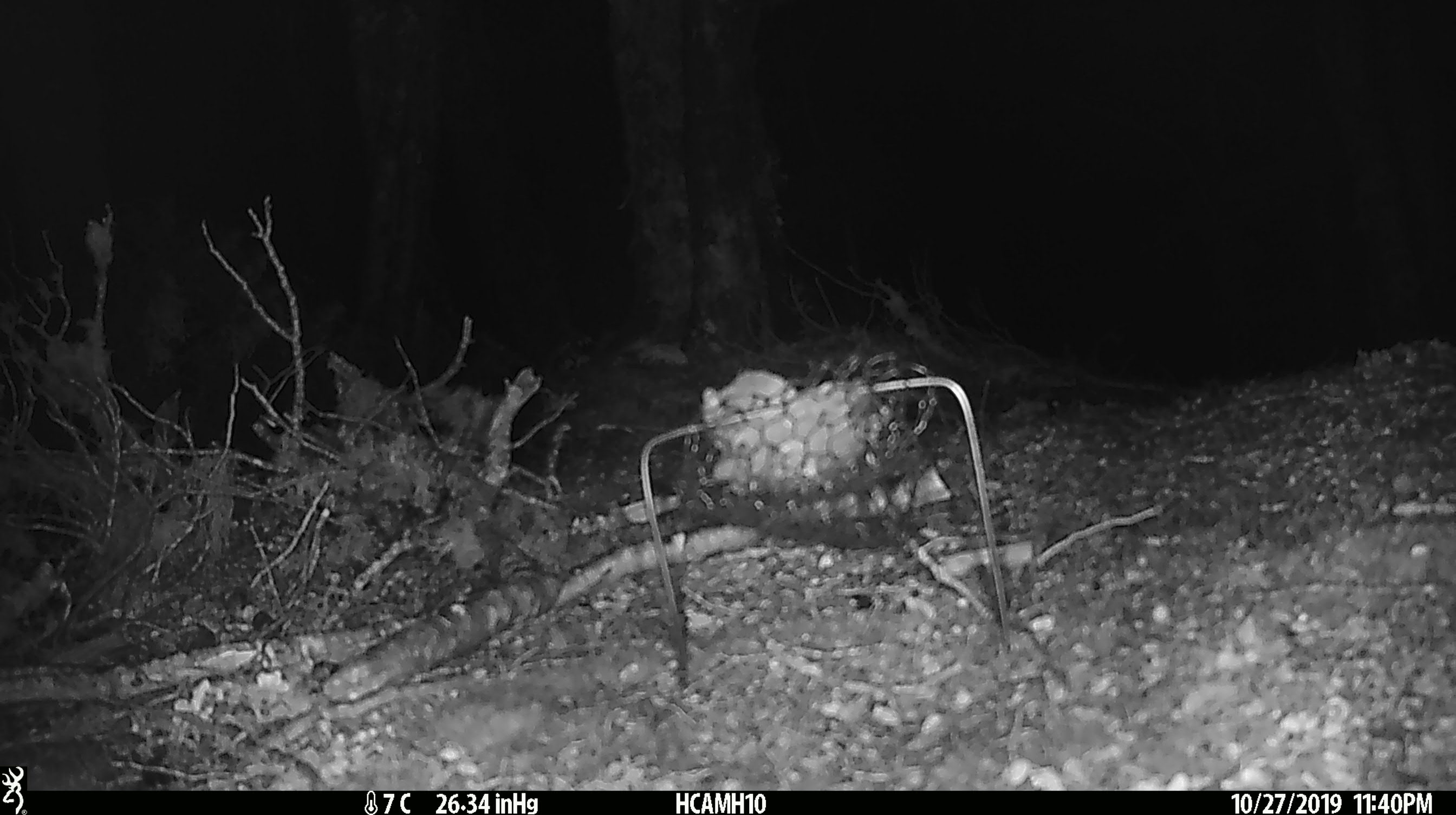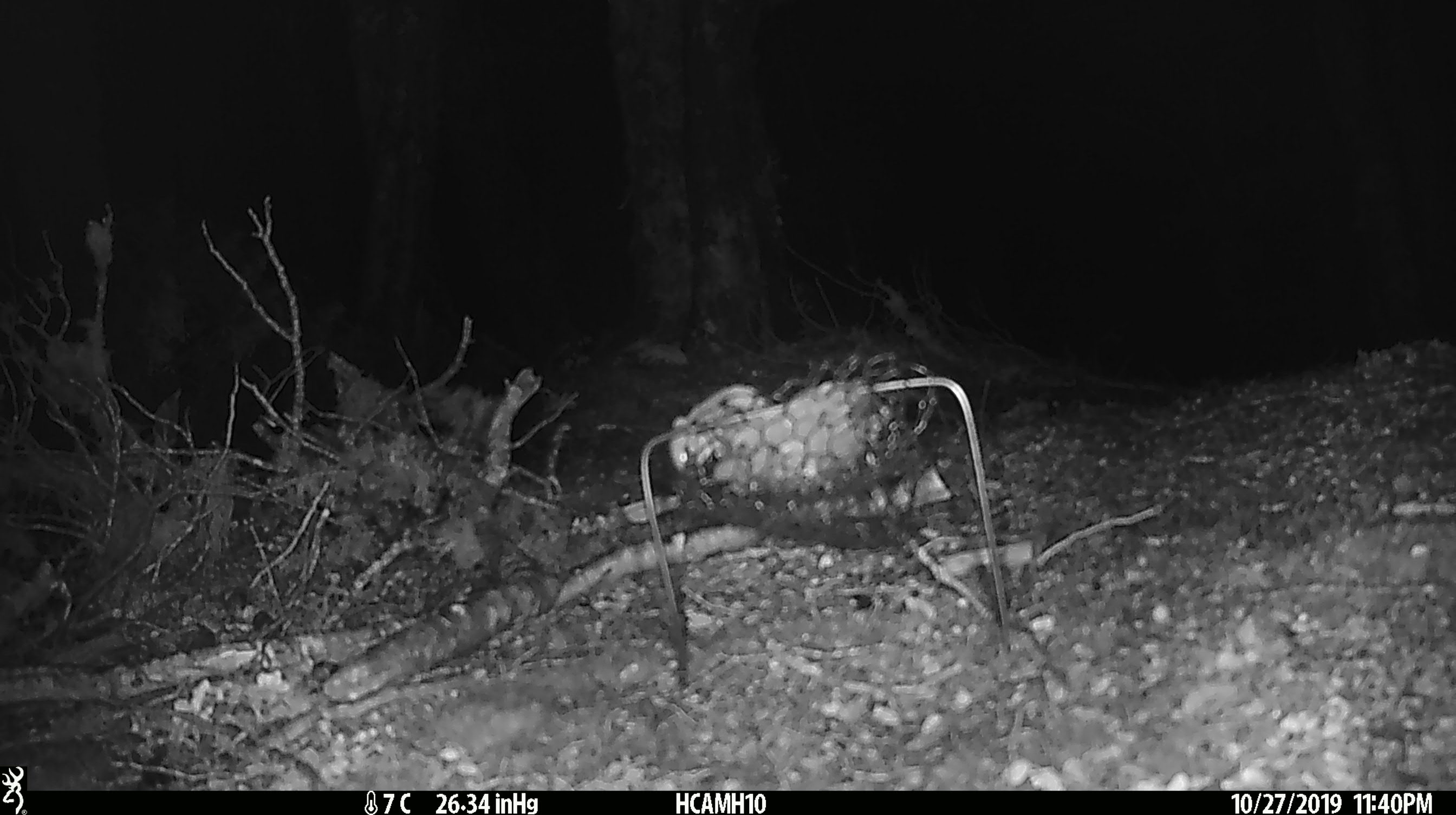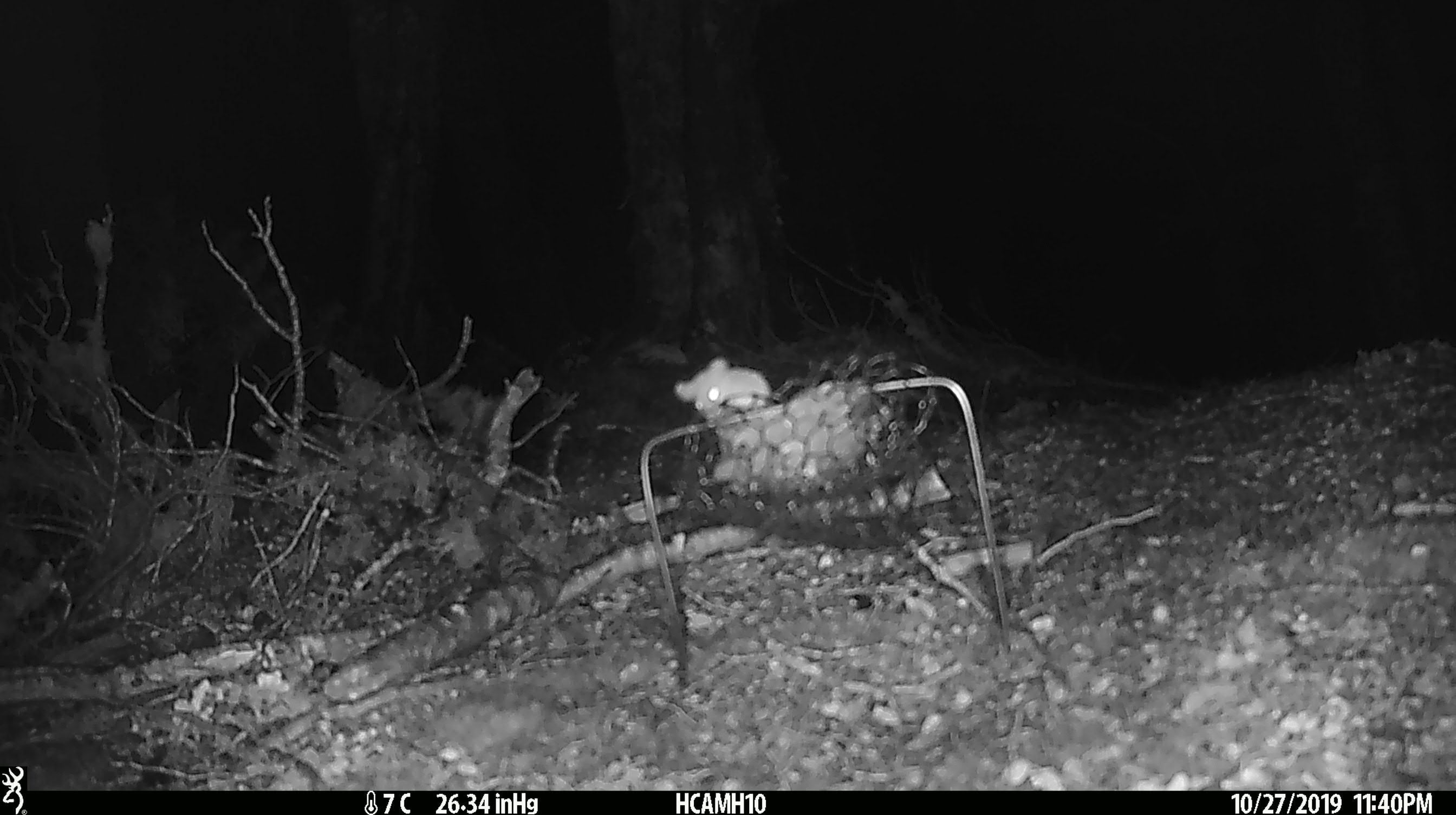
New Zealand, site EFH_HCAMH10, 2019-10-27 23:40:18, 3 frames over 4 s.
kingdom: Animalia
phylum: Chordata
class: Mammalia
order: Rodentia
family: Muridae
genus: Mus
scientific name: Mus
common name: mouse